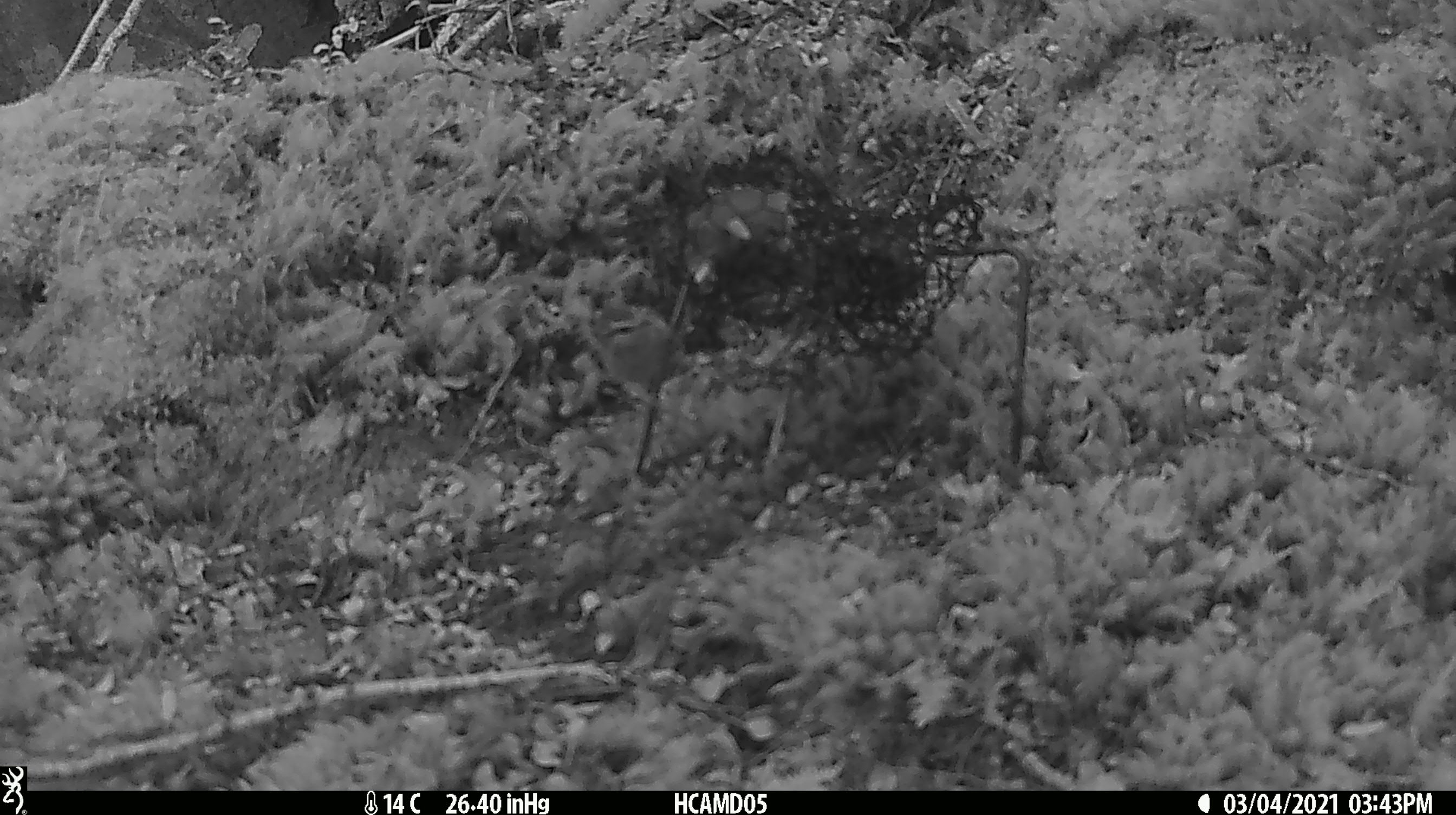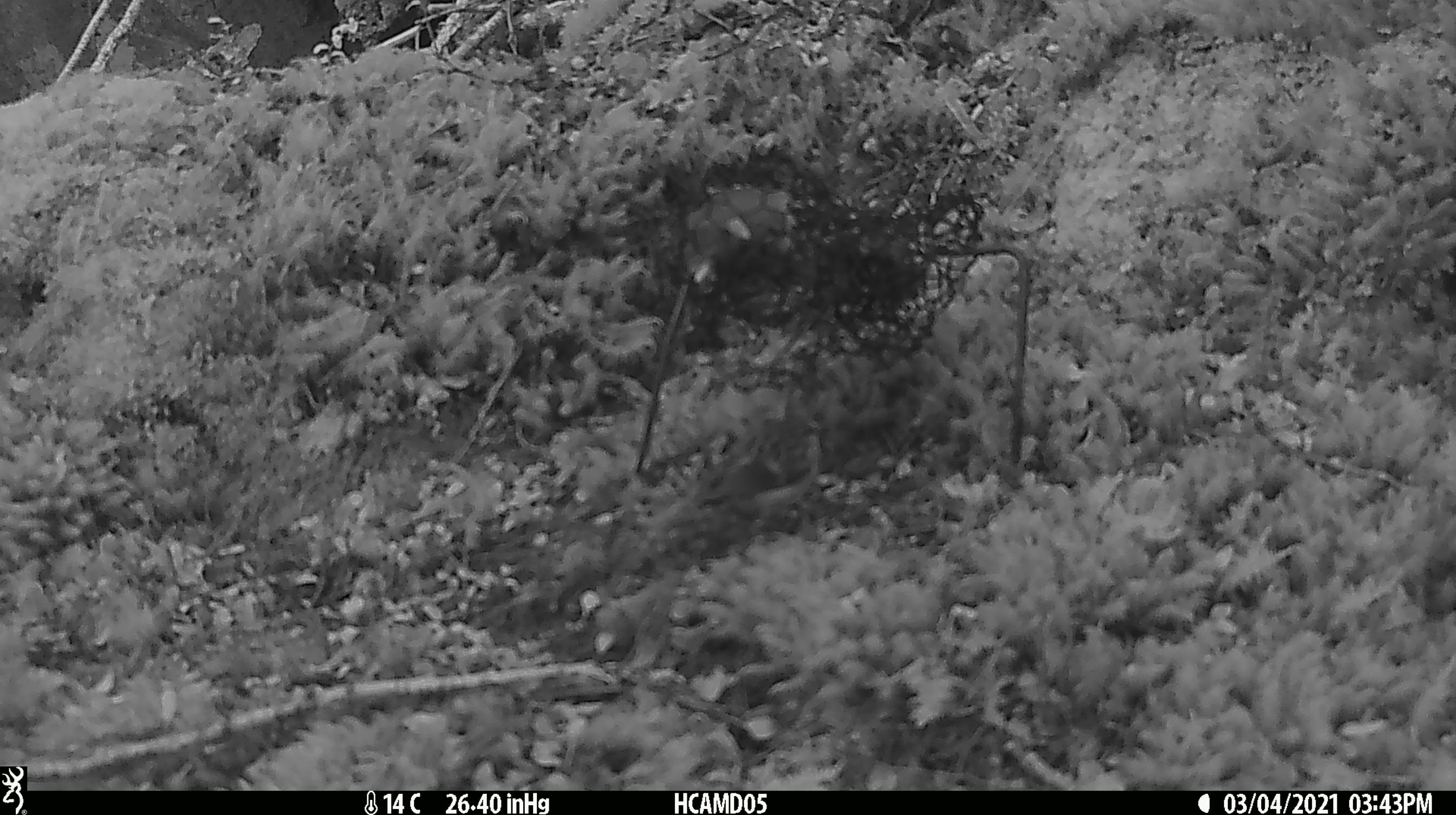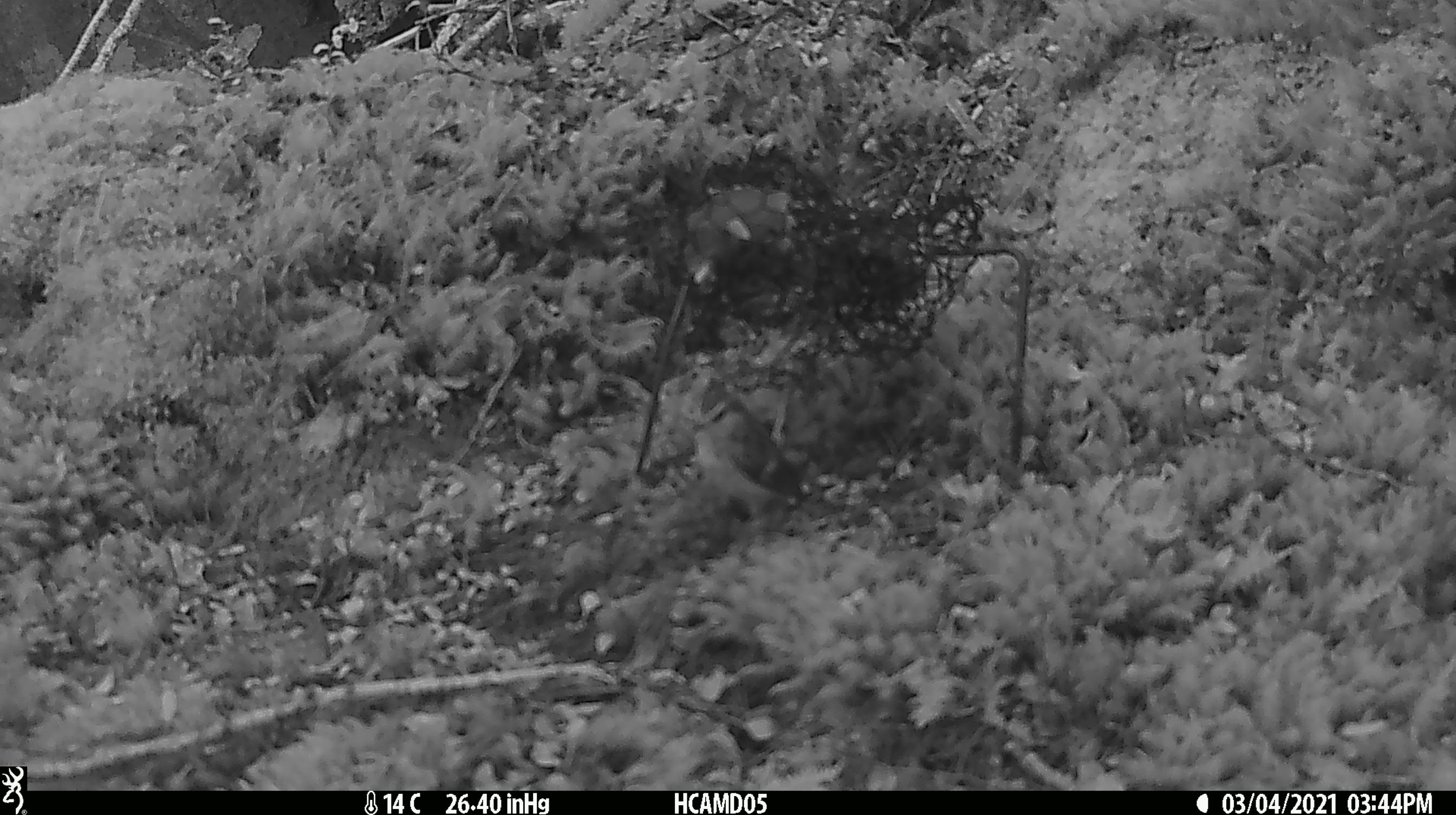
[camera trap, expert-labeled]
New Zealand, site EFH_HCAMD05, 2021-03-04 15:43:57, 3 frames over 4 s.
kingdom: Animalia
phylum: Chordata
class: Aves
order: Passeriformes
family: Acanthisittidae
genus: Acanthisitta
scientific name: Acanthisitta chloris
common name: rifleman